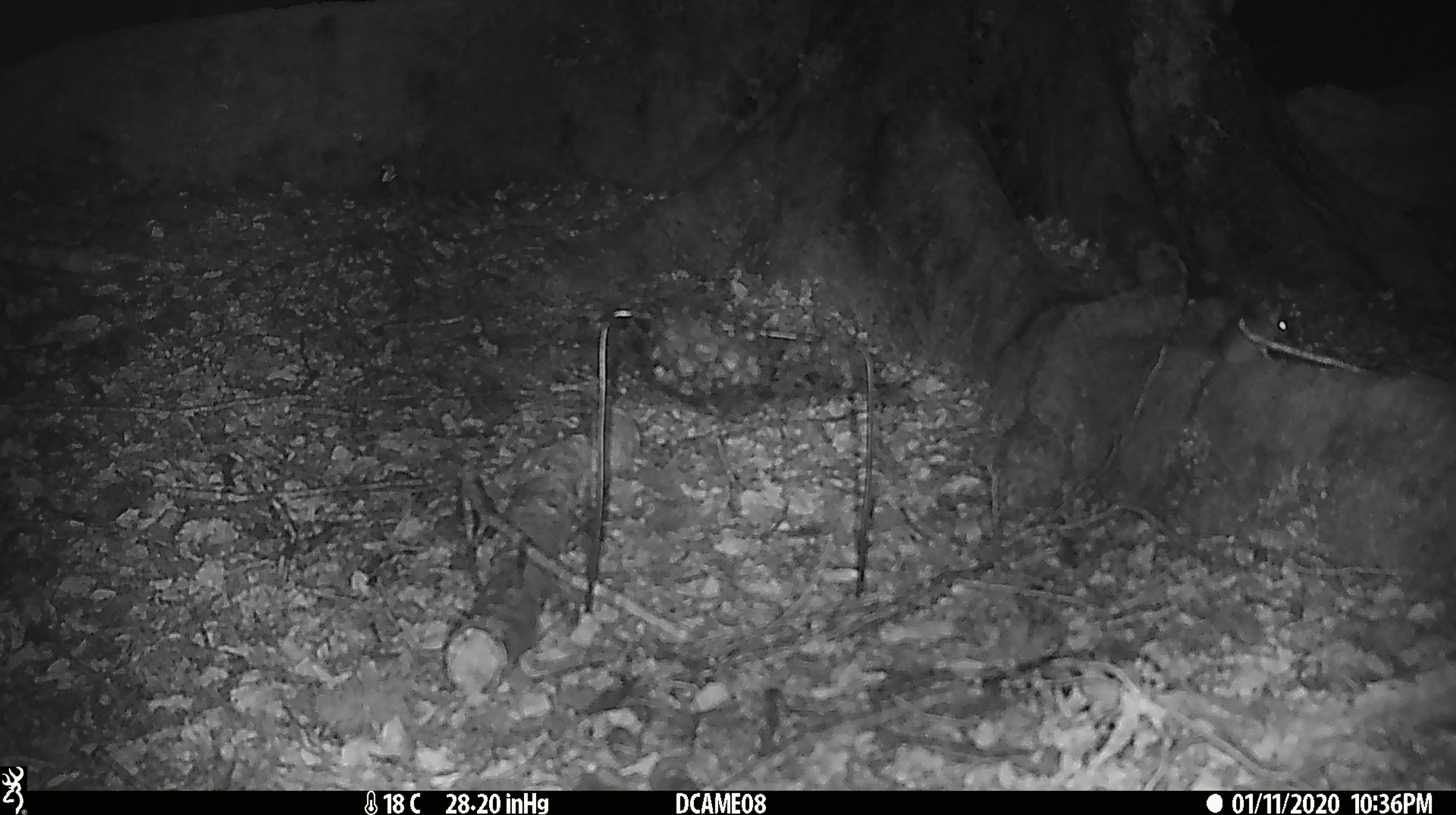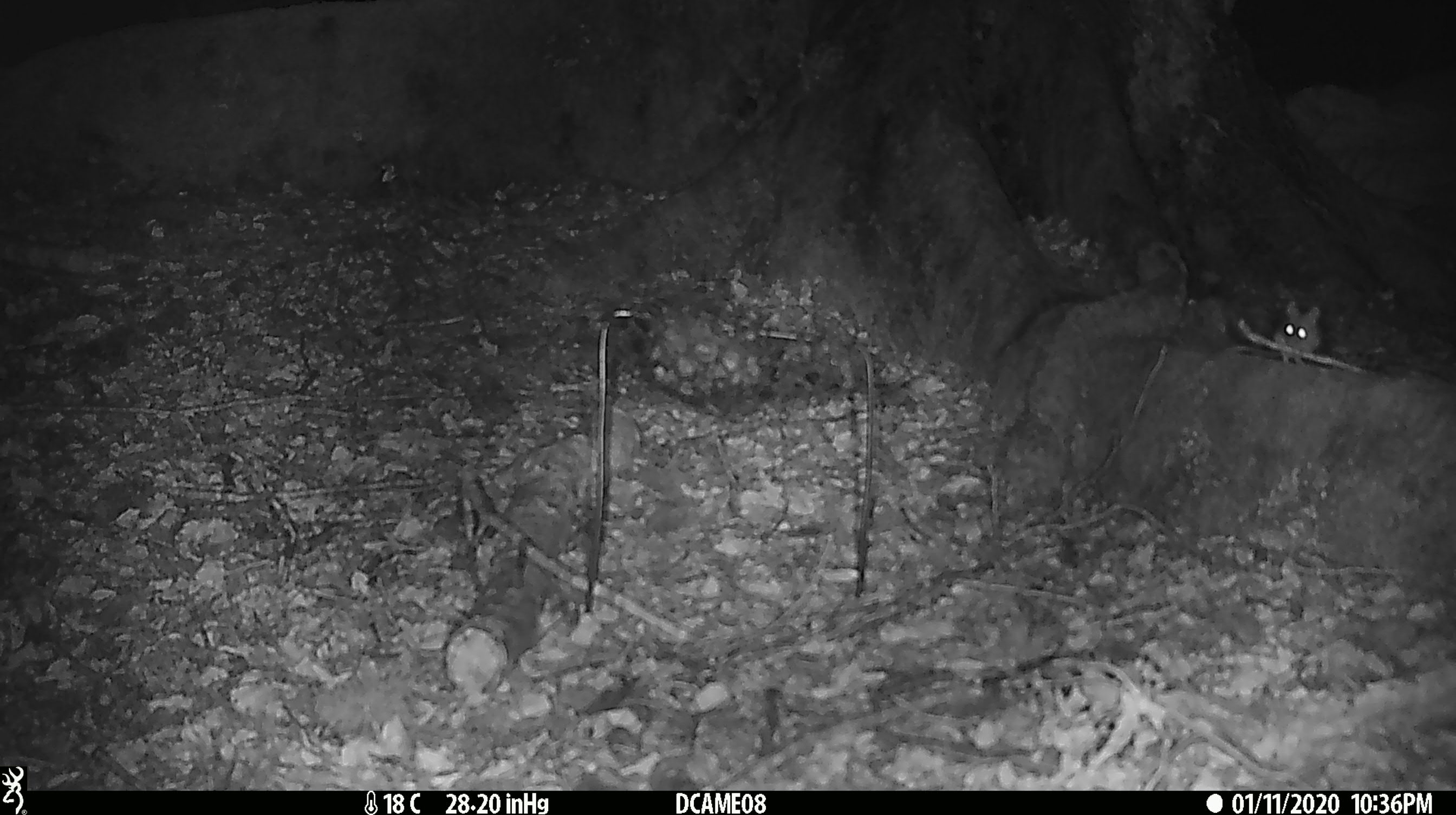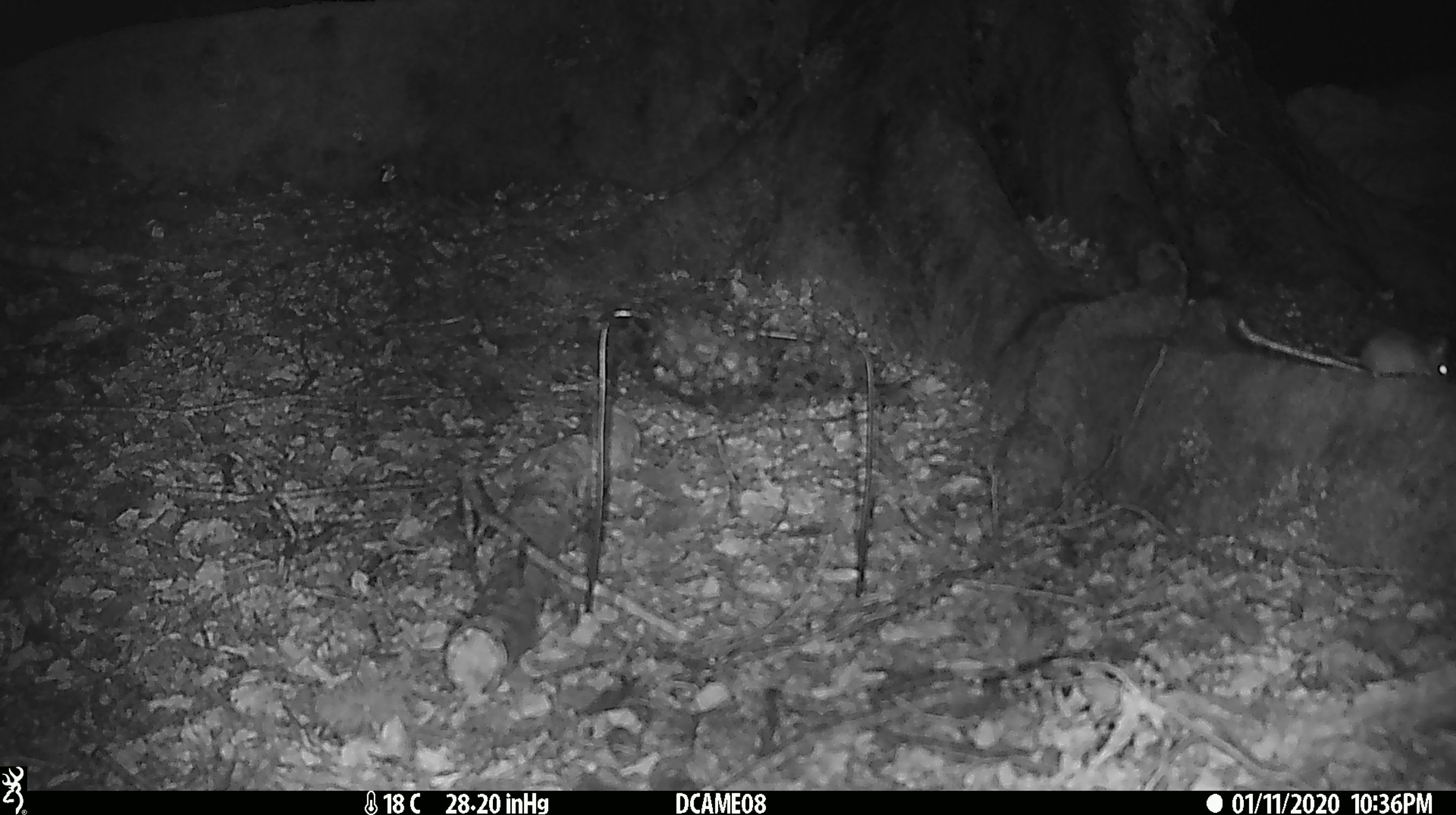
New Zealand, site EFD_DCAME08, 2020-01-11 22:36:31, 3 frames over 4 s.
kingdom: Animalia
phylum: Chordata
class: Mammalia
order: Rodentia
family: Muridae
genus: Mus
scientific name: Mus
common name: mouse